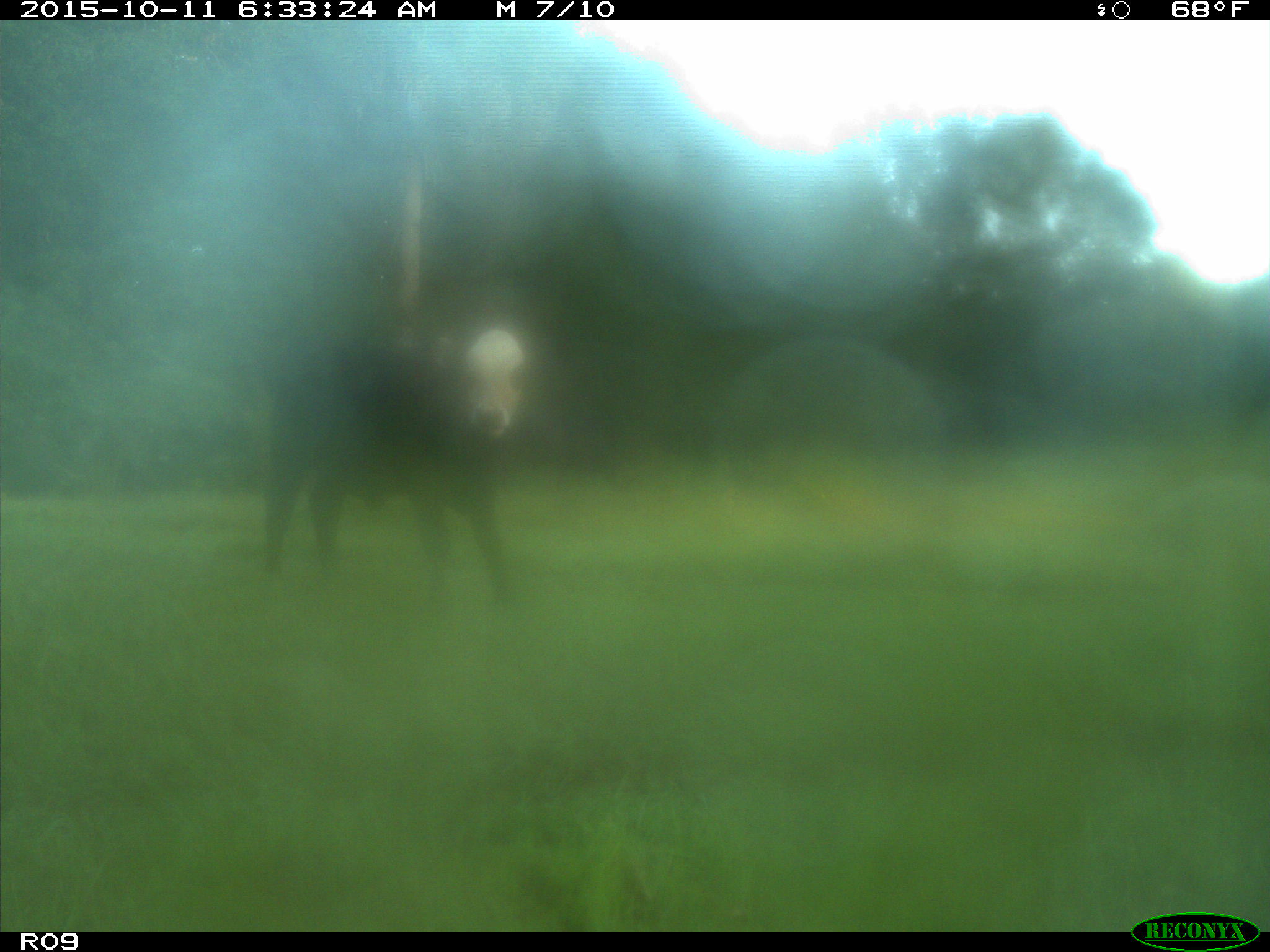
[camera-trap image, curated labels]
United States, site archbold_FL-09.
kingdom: Animalia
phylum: Chordata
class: Mammalia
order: Artiodactyla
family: Bovidae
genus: Bos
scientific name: Bos taurus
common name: domestic cow